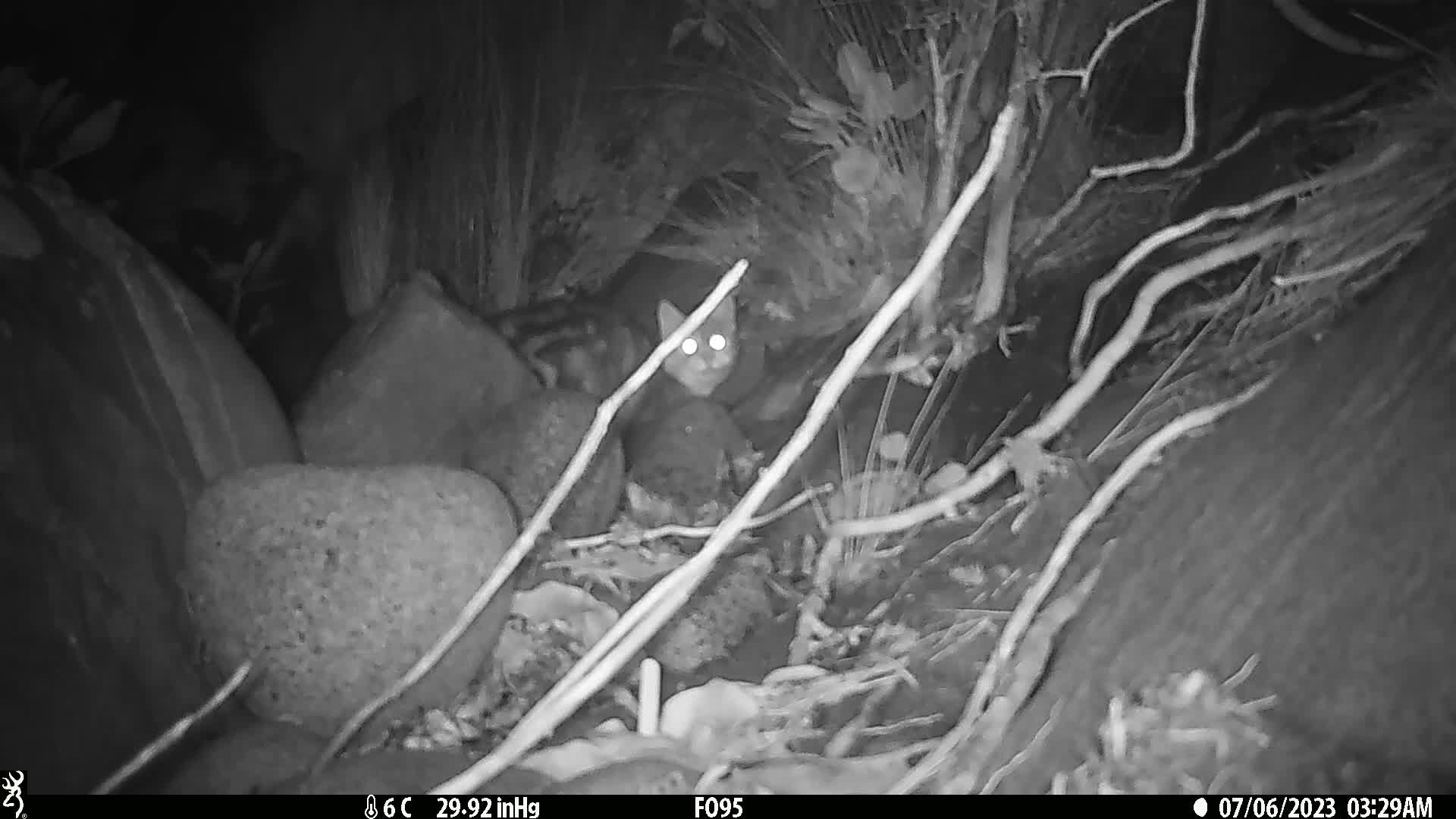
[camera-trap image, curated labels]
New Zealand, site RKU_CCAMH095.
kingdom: Animalia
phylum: Chordata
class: Mammalia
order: Carnivora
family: Felidae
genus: Felis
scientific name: Felis catus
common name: domestic cat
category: cat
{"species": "cat (domestic cat) (Felis catus)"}